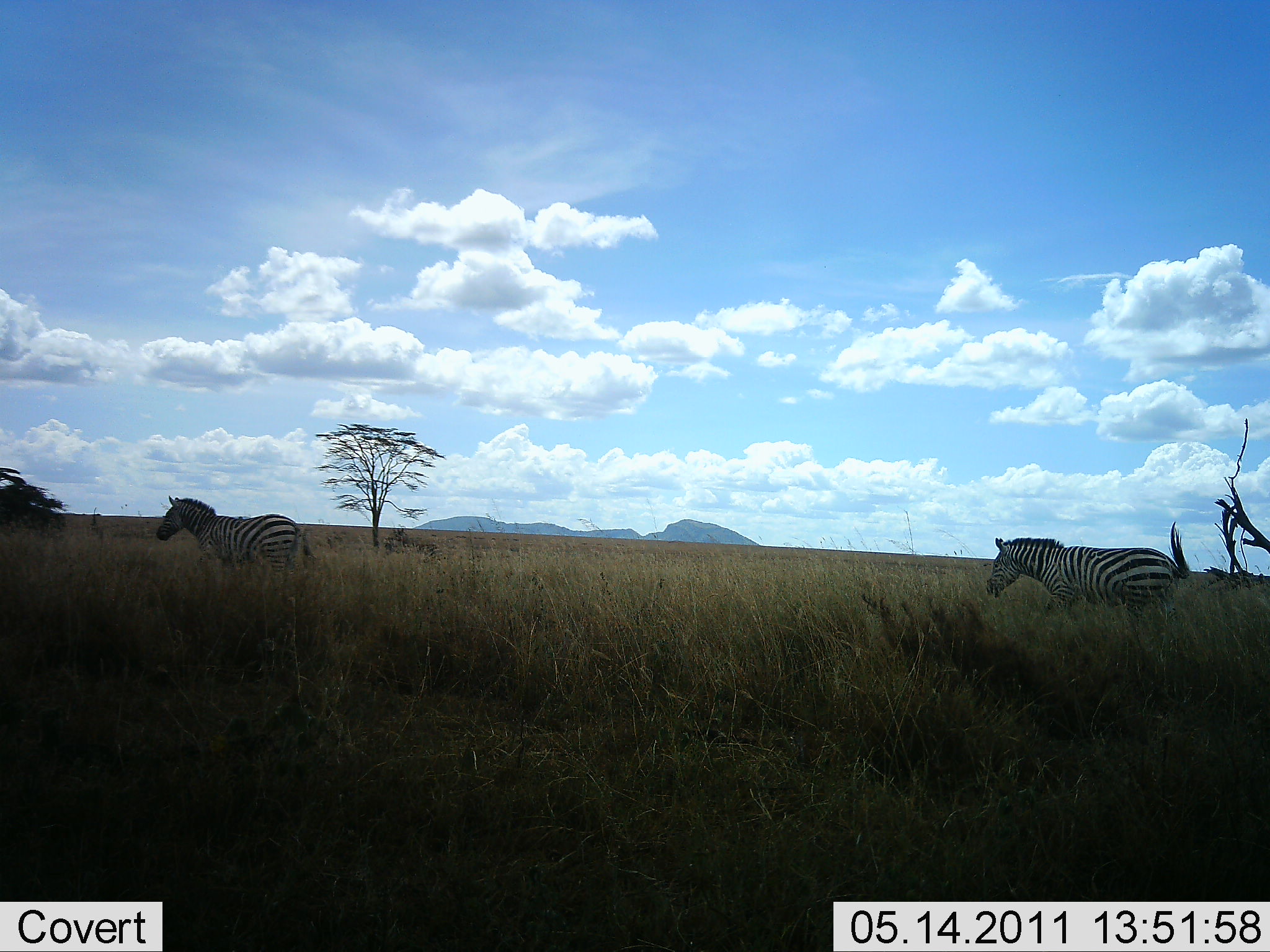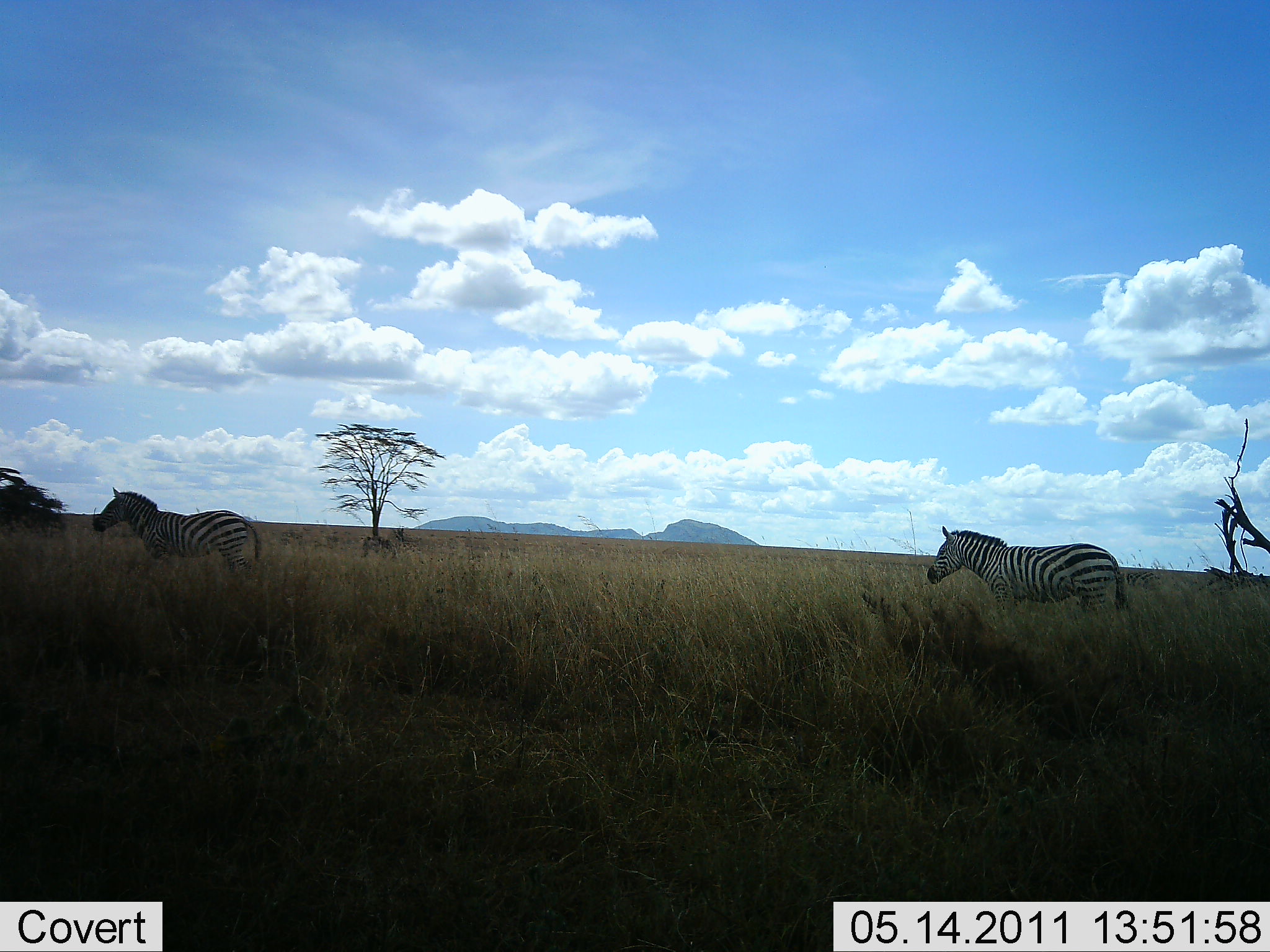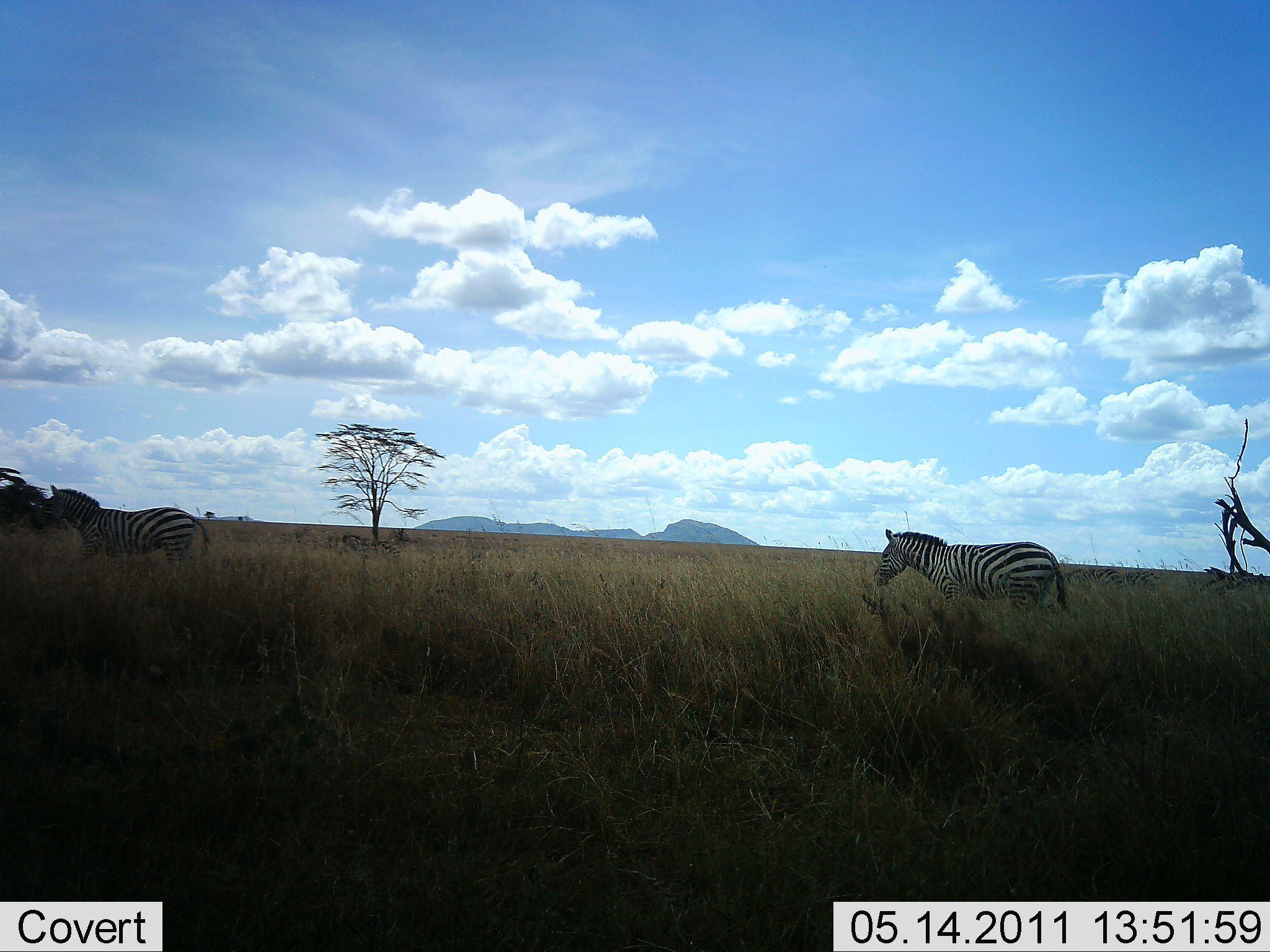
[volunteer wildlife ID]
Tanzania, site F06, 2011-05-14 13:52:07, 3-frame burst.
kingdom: Animalia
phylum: Chordata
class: Mammalia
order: Perissodactyla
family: Equidae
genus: Equus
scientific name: Equus quagga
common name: plains zebra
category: zebra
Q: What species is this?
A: Zebra (plains zebra) (Equus quagga).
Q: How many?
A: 2.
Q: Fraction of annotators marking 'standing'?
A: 0%.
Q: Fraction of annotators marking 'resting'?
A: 0%.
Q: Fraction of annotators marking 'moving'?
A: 100%.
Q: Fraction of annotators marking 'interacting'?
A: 0%.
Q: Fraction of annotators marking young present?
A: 0%.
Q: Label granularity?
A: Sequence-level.